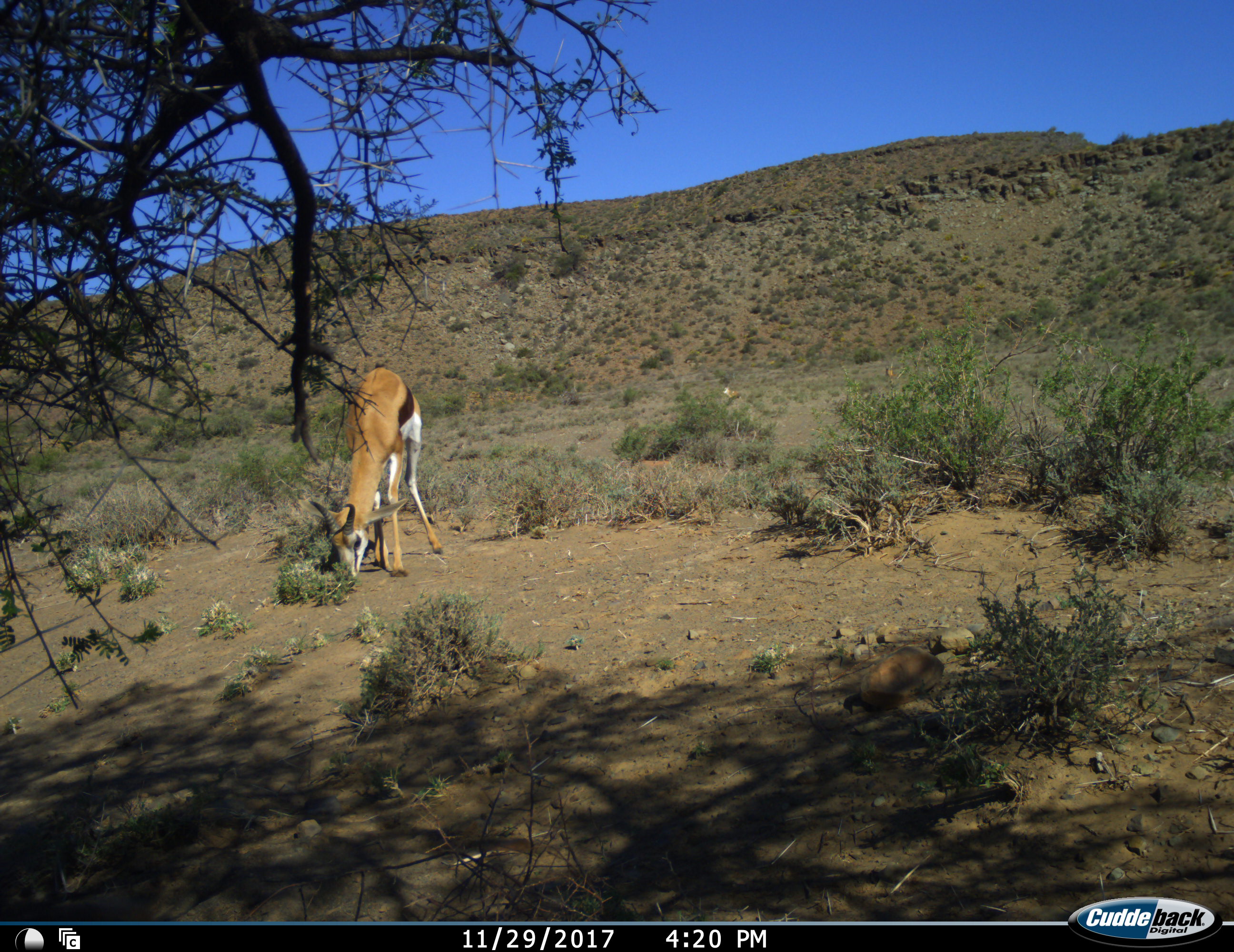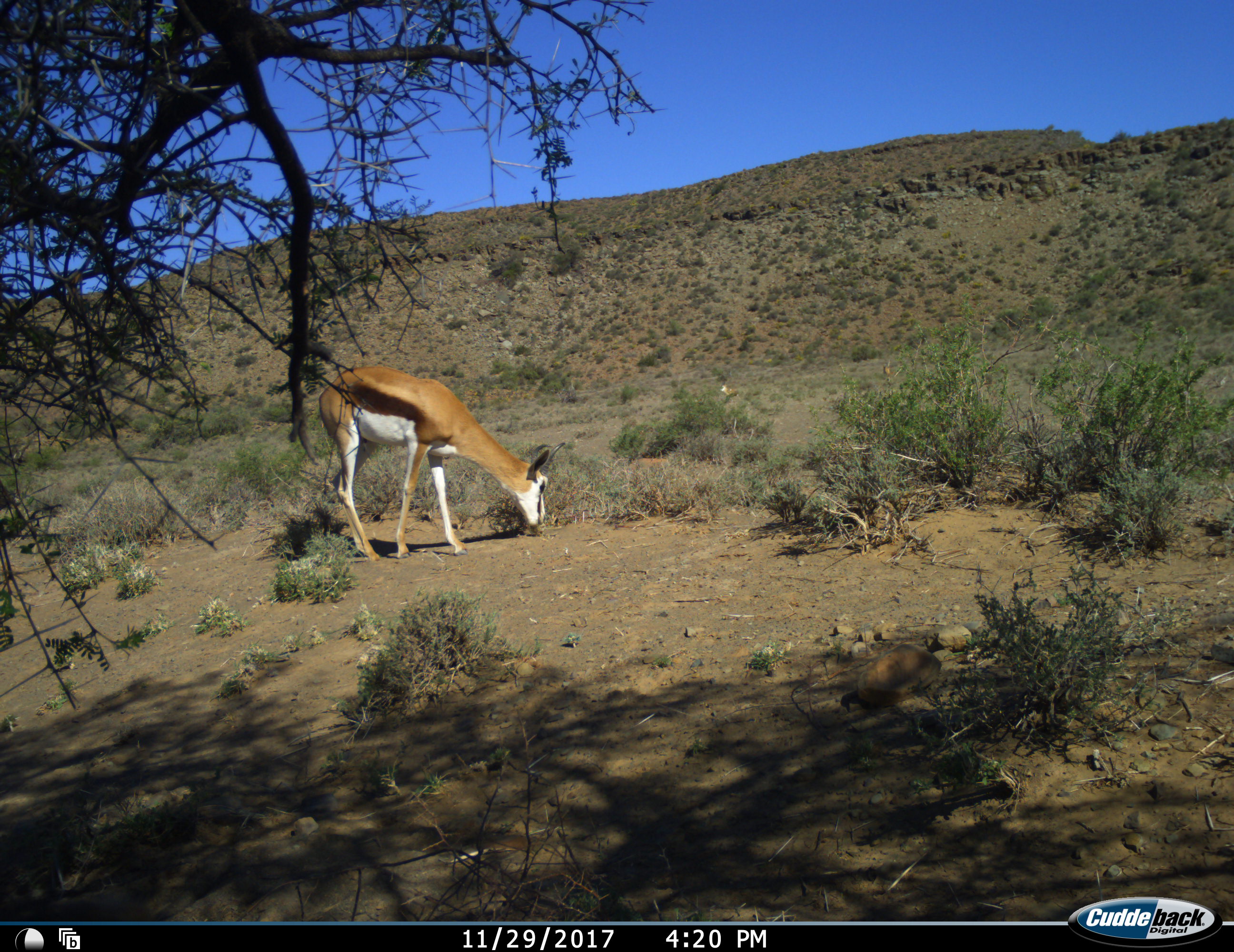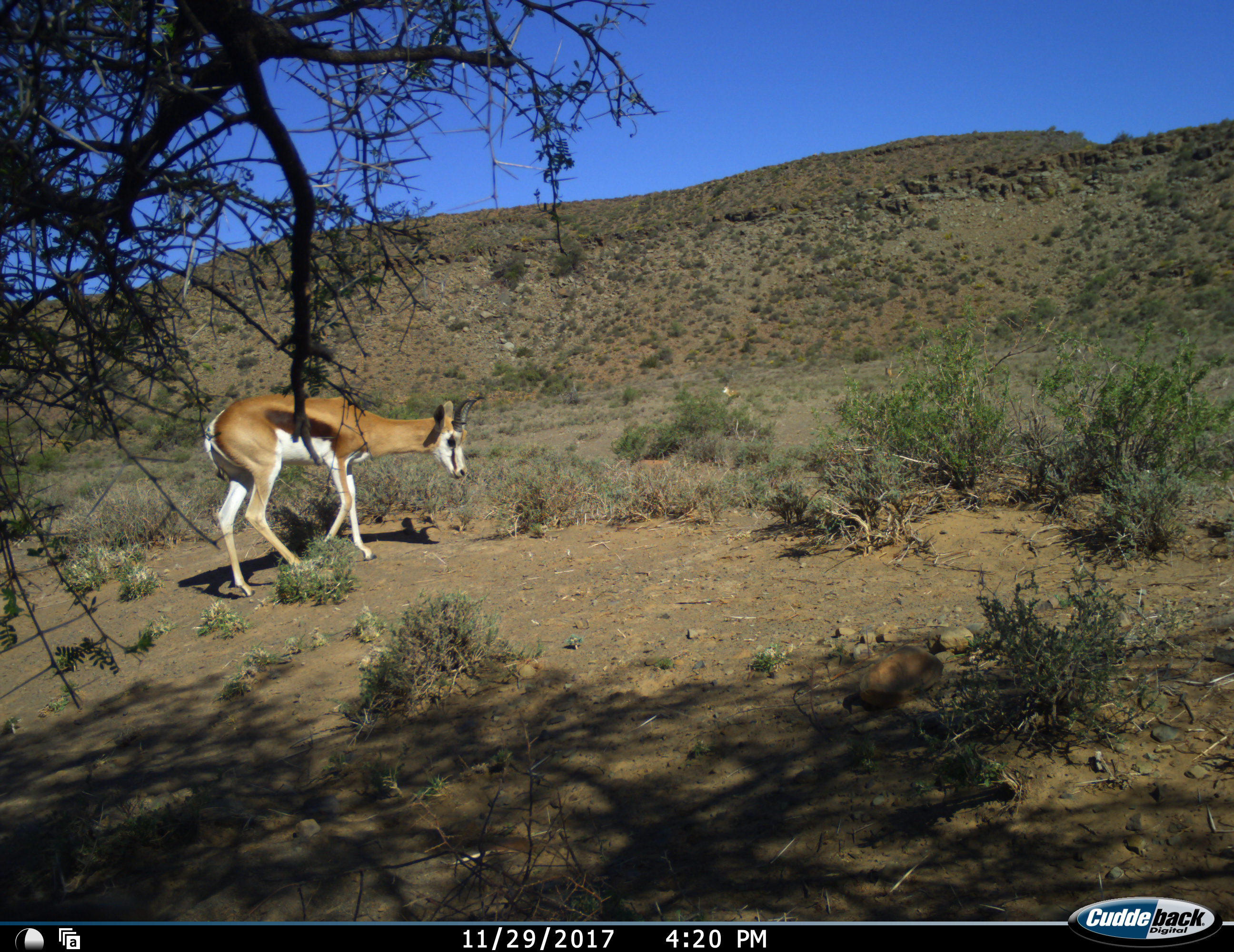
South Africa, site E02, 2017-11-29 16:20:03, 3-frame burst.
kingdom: Animalia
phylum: Chordata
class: Mammalia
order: Artiodactyla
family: Bovidae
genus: Antidorcas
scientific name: Antidorcas marsupialis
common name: springbok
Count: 1.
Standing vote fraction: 30%.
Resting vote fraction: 10%.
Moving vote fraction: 30%.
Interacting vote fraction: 0%.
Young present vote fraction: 0%.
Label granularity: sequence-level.